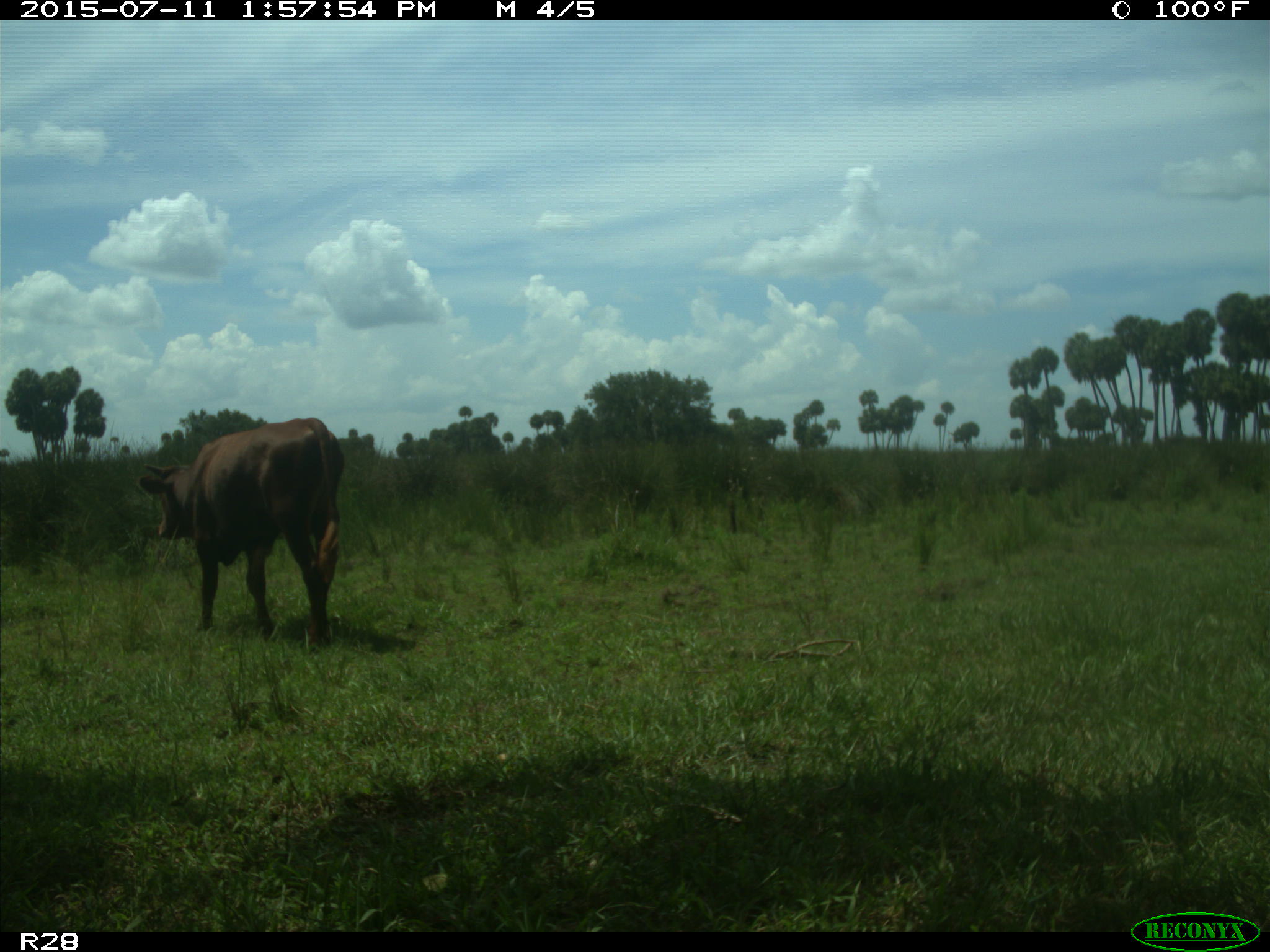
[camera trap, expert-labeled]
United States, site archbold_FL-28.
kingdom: Animalia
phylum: Chordata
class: Mammalia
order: Artiodactyla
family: Bovidae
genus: Bos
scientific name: Bos taurus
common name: domestic cow